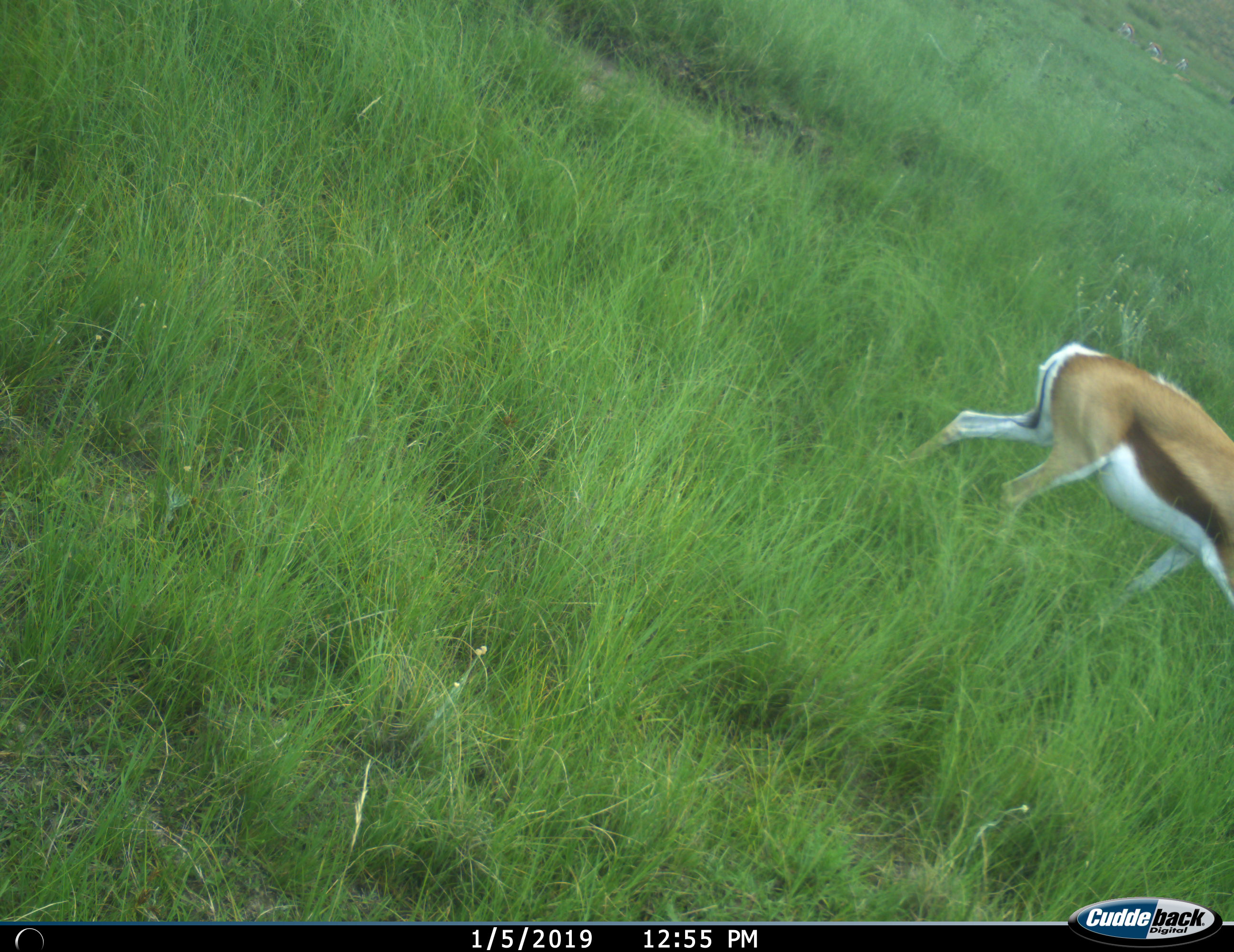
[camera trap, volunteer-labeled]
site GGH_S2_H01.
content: unidentified animal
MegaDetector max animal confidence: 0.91